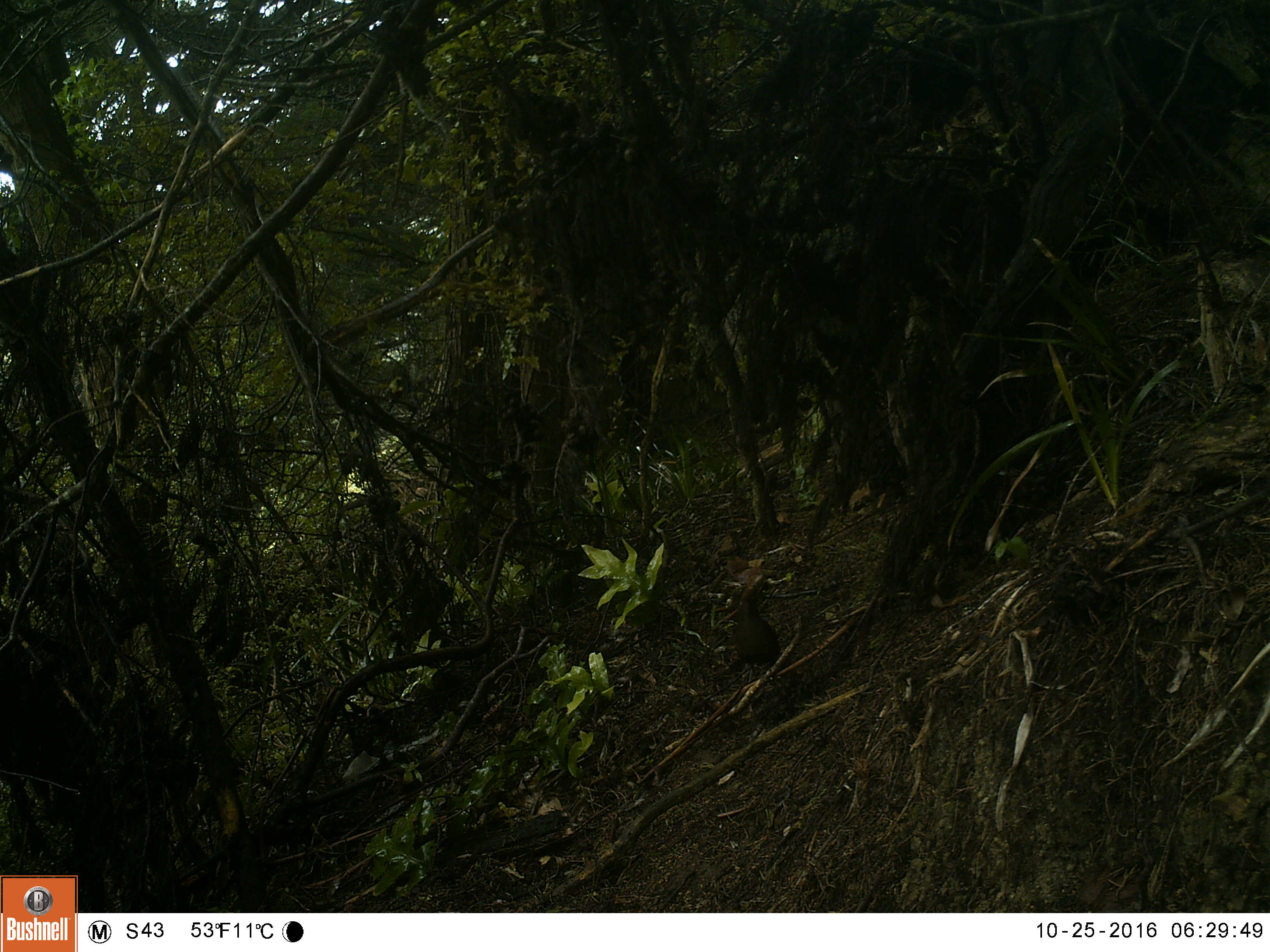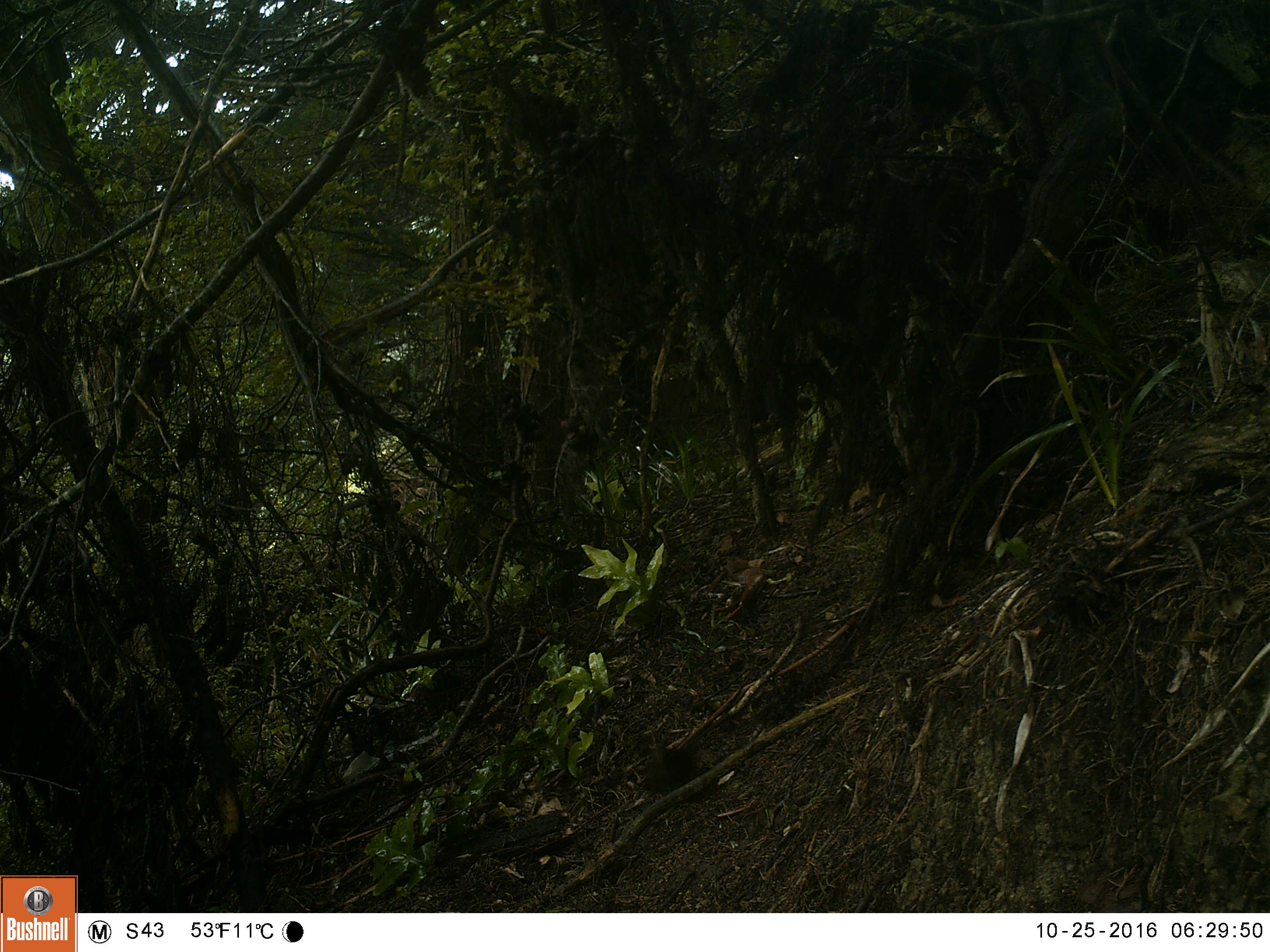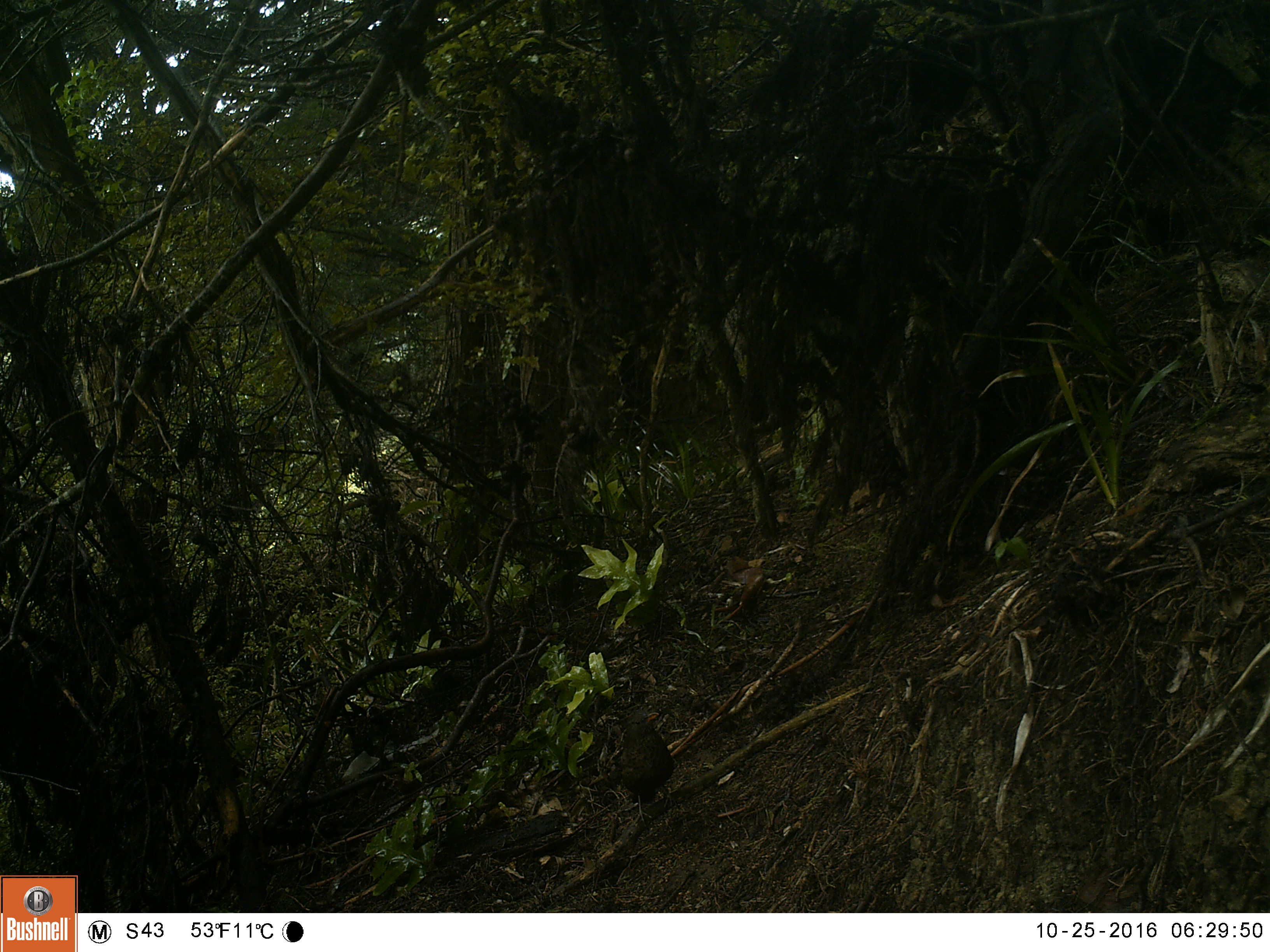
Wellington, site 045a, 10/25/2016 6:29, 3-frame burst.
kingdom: Animalia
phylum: Chordata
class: Aves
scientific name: Aves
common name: bird